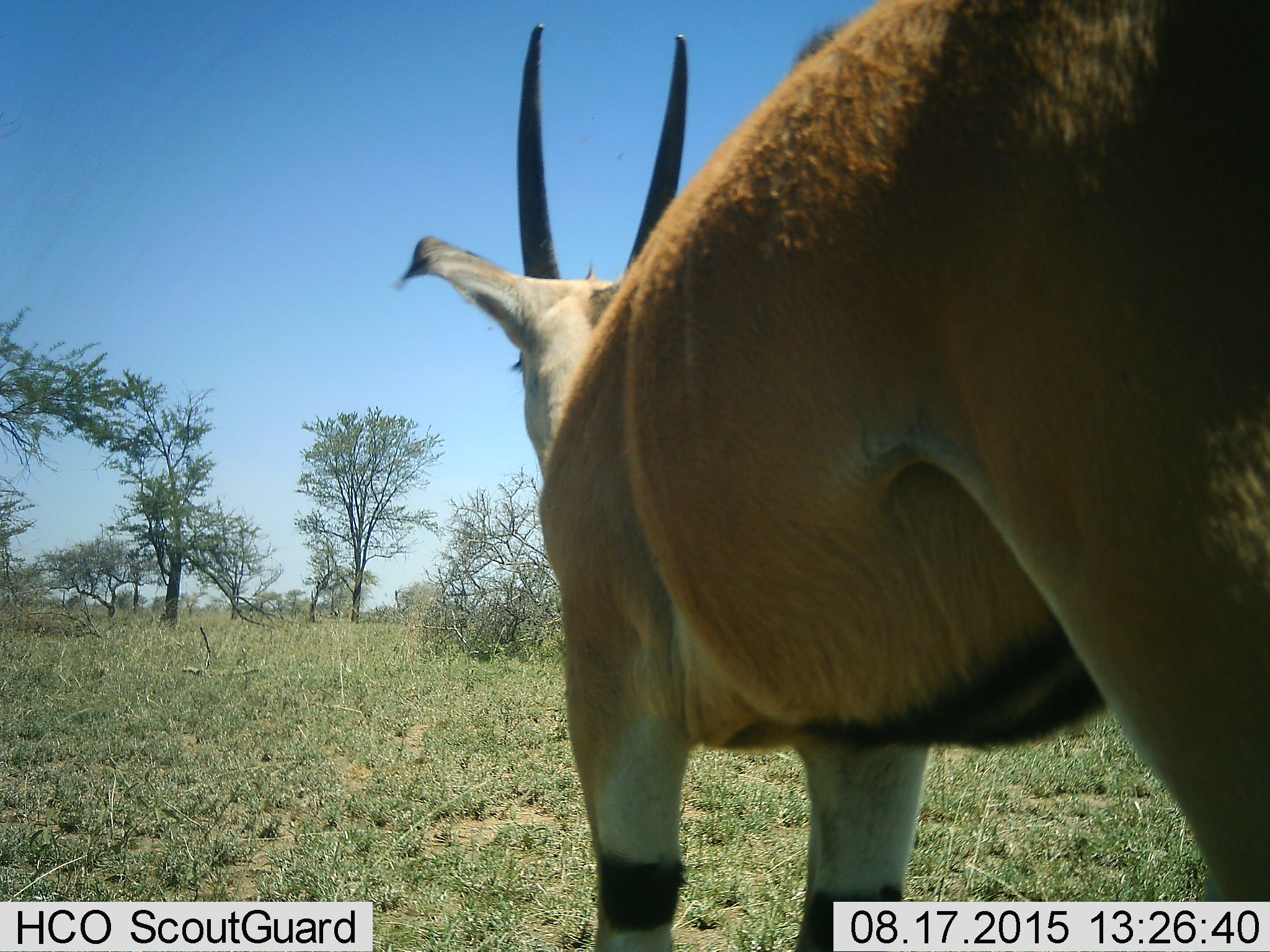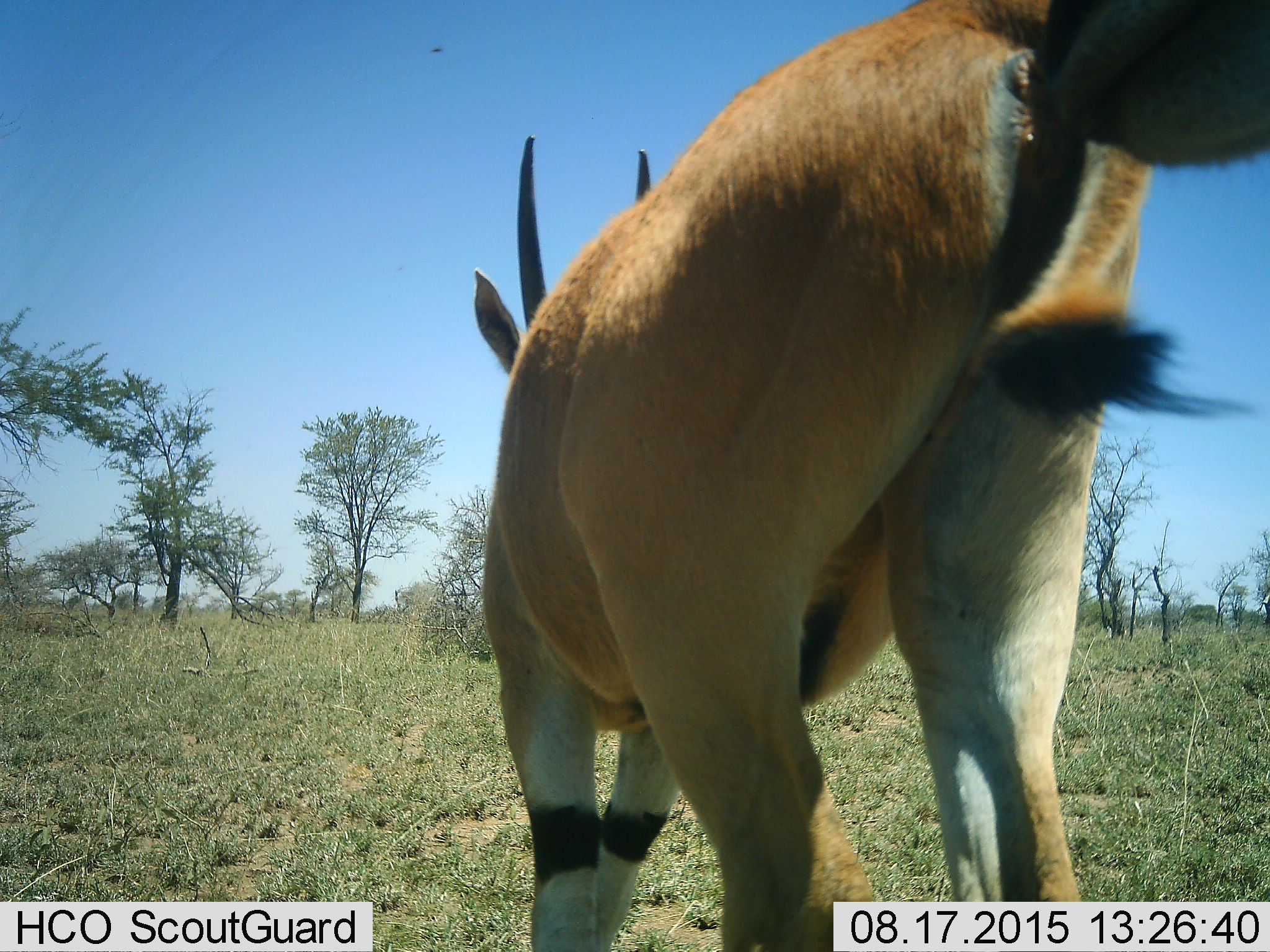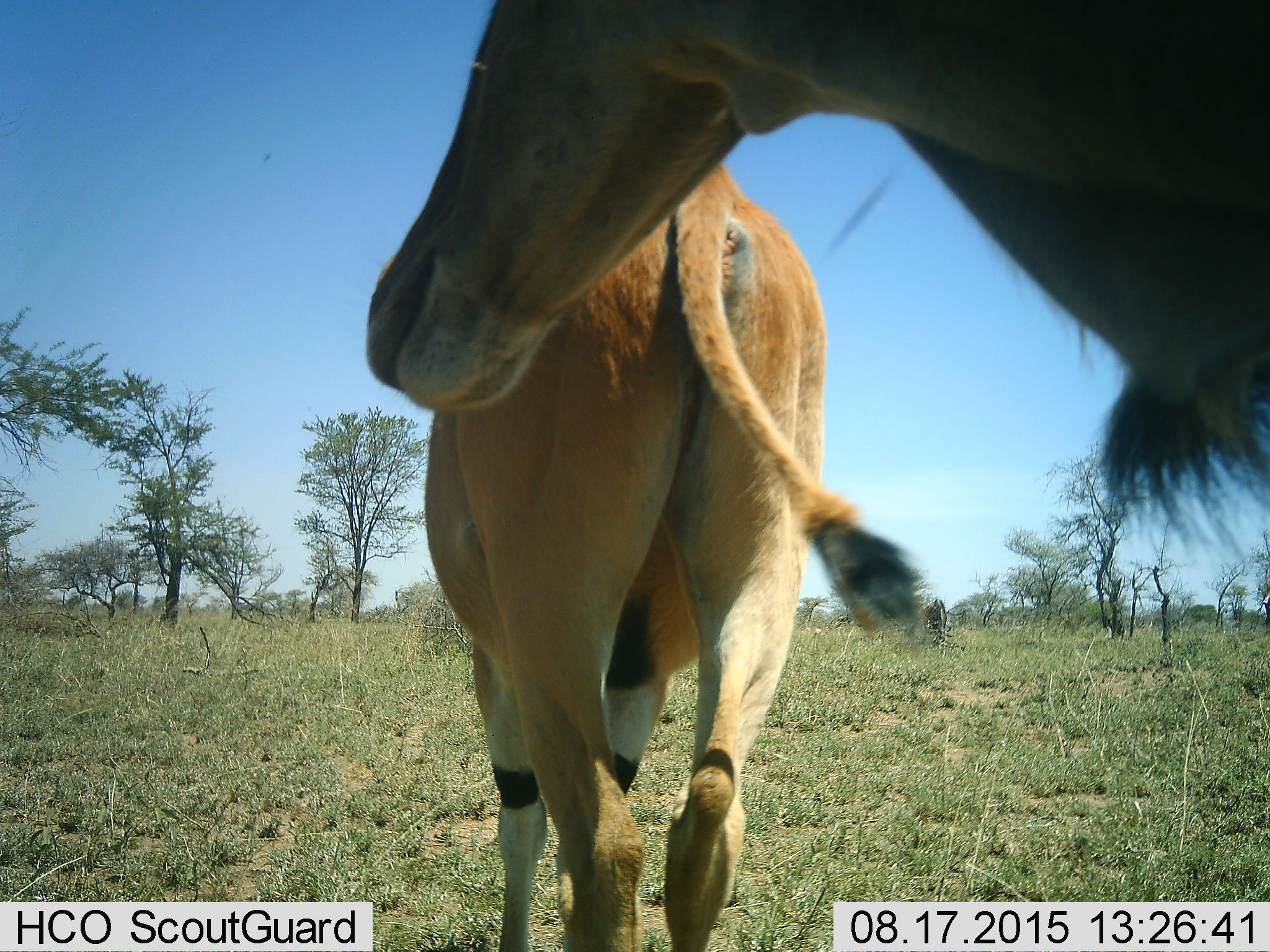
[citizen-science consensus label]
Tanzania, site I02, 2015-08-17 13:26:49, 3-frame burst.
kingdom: Animalia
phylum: Chordata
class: Mammalia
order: Artiodactyla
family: Bovidae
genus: Eudorcas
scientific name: Eudorcas thomsonii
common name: thomson's gazelle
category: gazellethomsons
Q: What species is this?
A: Gazellethomsons (thomson's gazelle) (Eudorcas thomsonii).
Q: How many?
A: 1.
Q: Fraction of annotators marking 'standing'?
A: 67%.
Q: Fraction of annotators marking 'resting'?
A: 0%.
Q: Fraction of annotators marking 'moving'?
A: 67%.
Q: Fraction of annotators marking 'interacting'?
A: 0%.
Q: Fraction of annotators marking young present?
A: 0%.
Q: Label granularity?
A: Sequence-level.